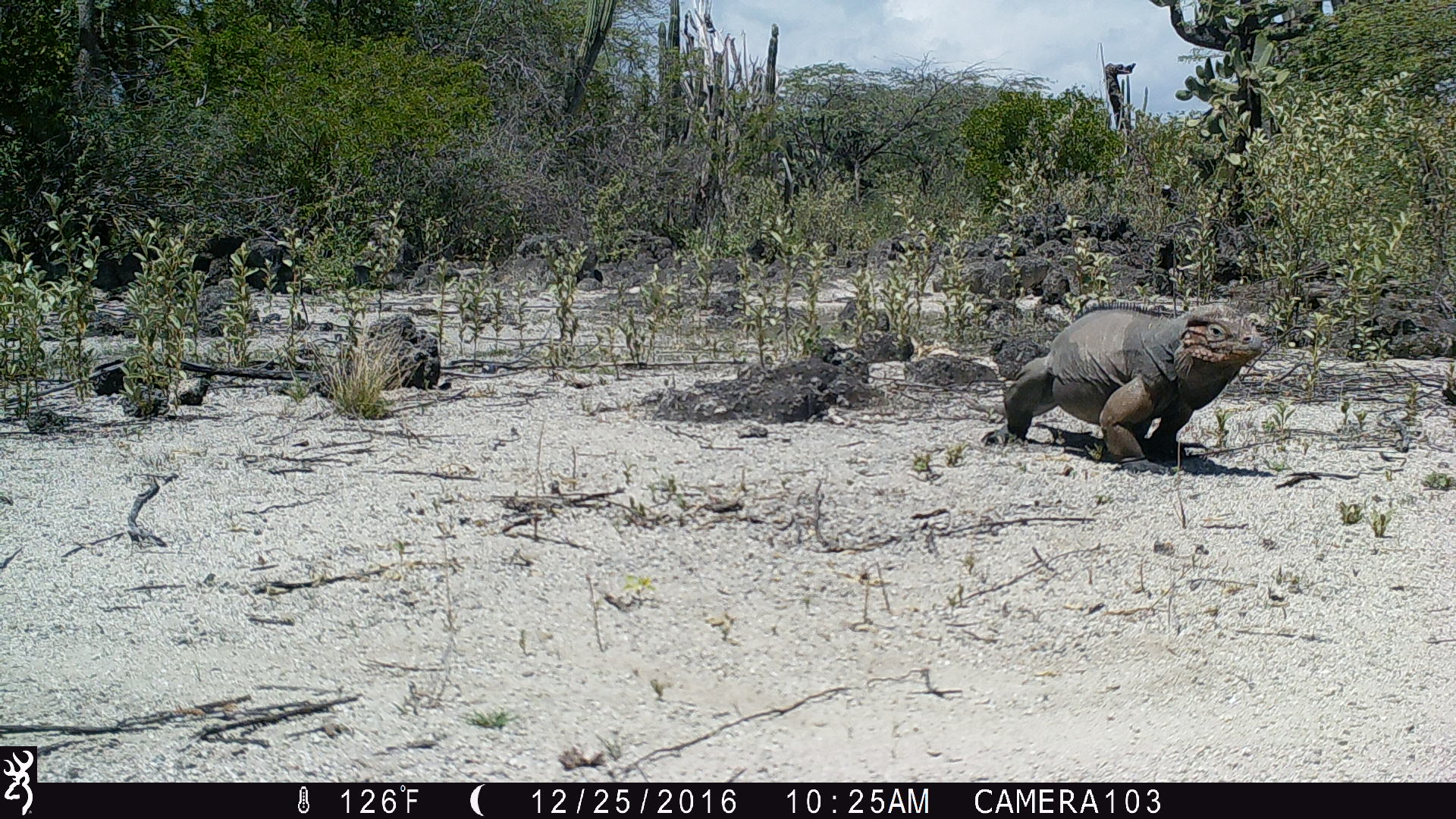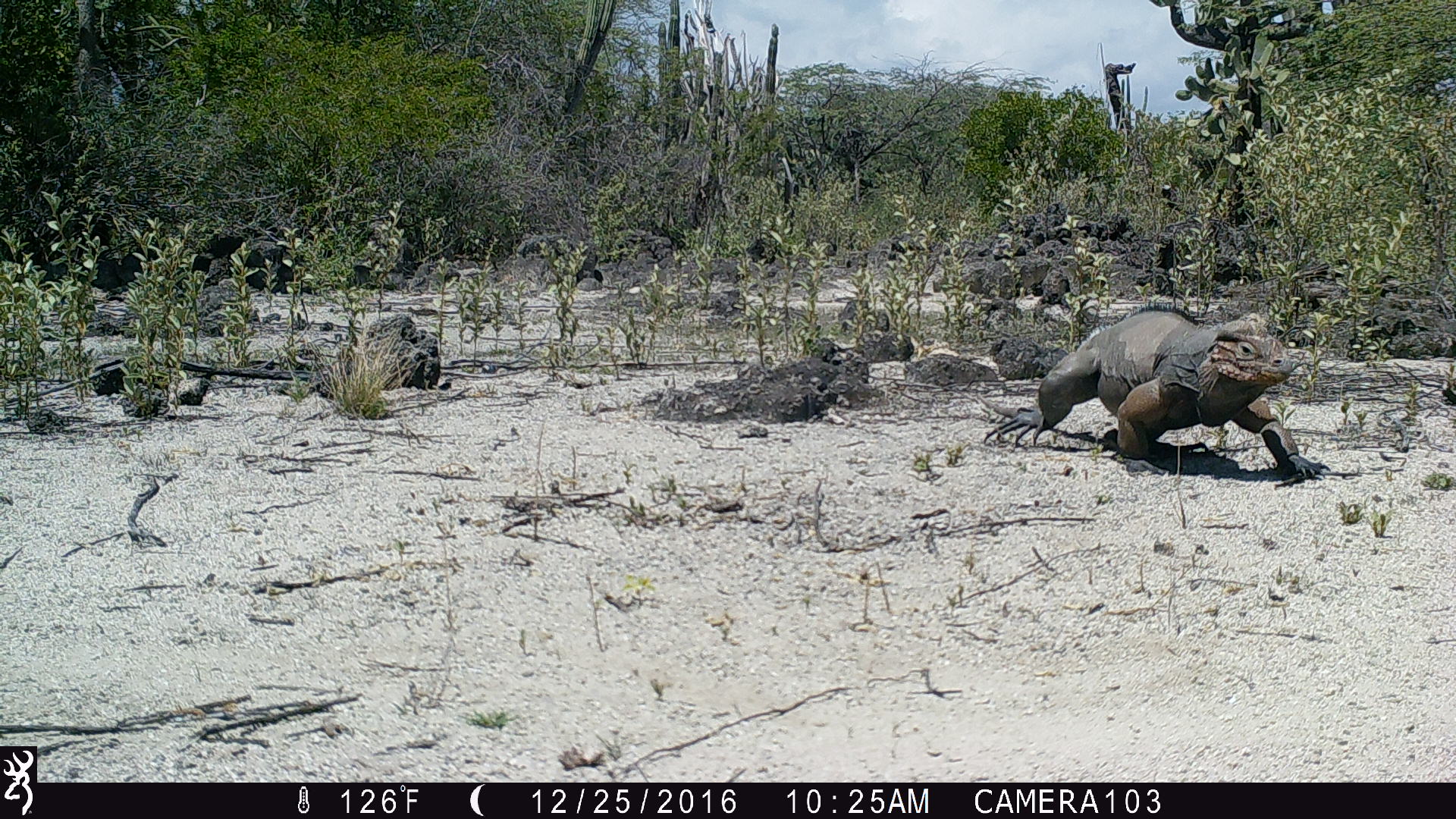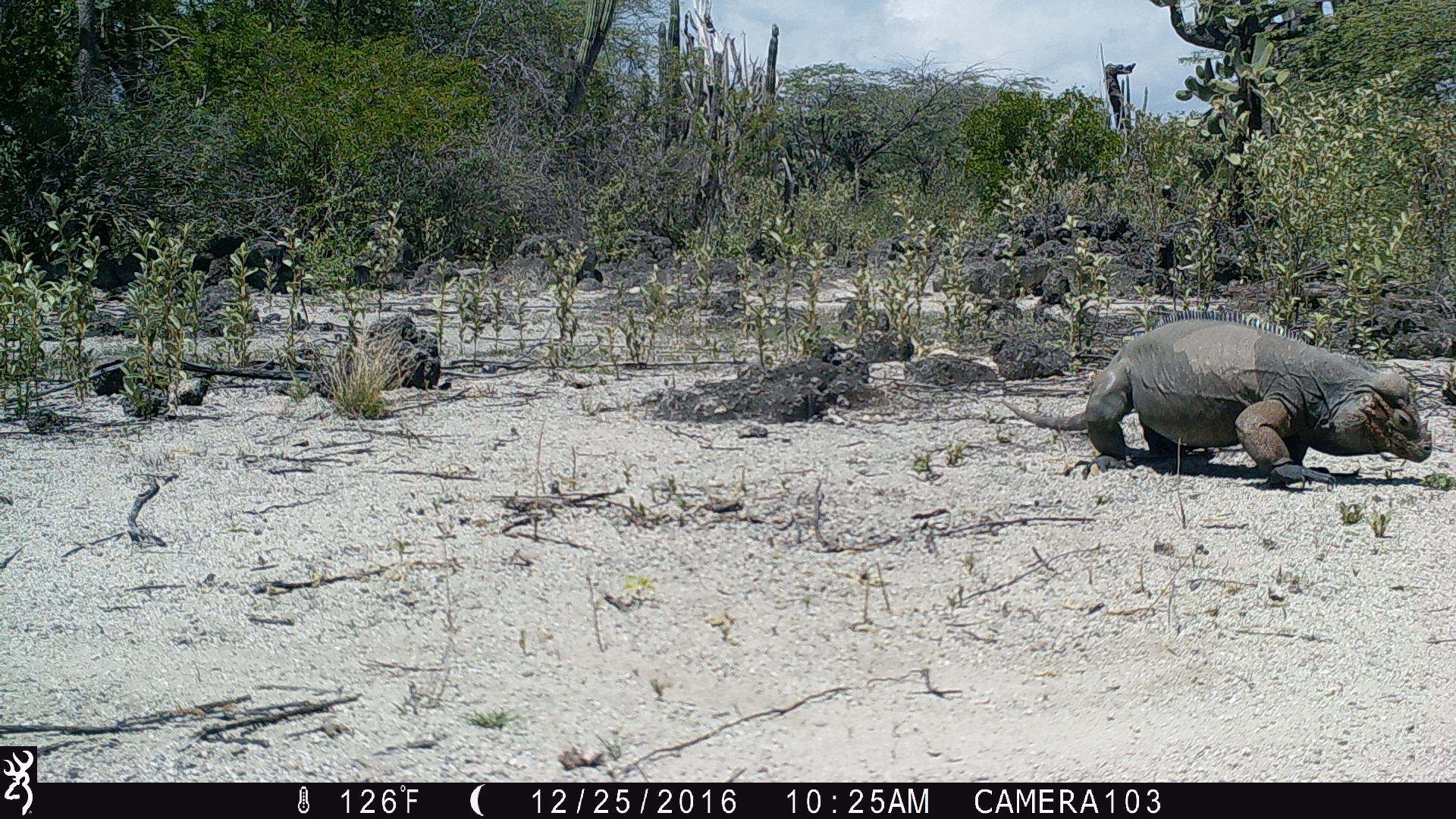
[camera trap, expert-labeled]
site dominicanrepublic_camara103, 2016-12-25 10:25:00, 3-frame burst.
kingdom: Animalia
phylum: Chordata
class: Reptilia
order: Squamata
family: Iguanidae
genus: Iguana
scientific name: Iguana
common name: typical iguanas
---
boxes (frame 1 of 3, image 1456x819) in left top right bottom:
iguana: 996 300 1272 469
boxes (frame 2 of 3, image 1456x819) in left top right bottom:
iguana: 971 300 1324 490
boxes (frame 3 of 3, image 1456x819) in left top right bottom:
iguana: 990 314 1442 485